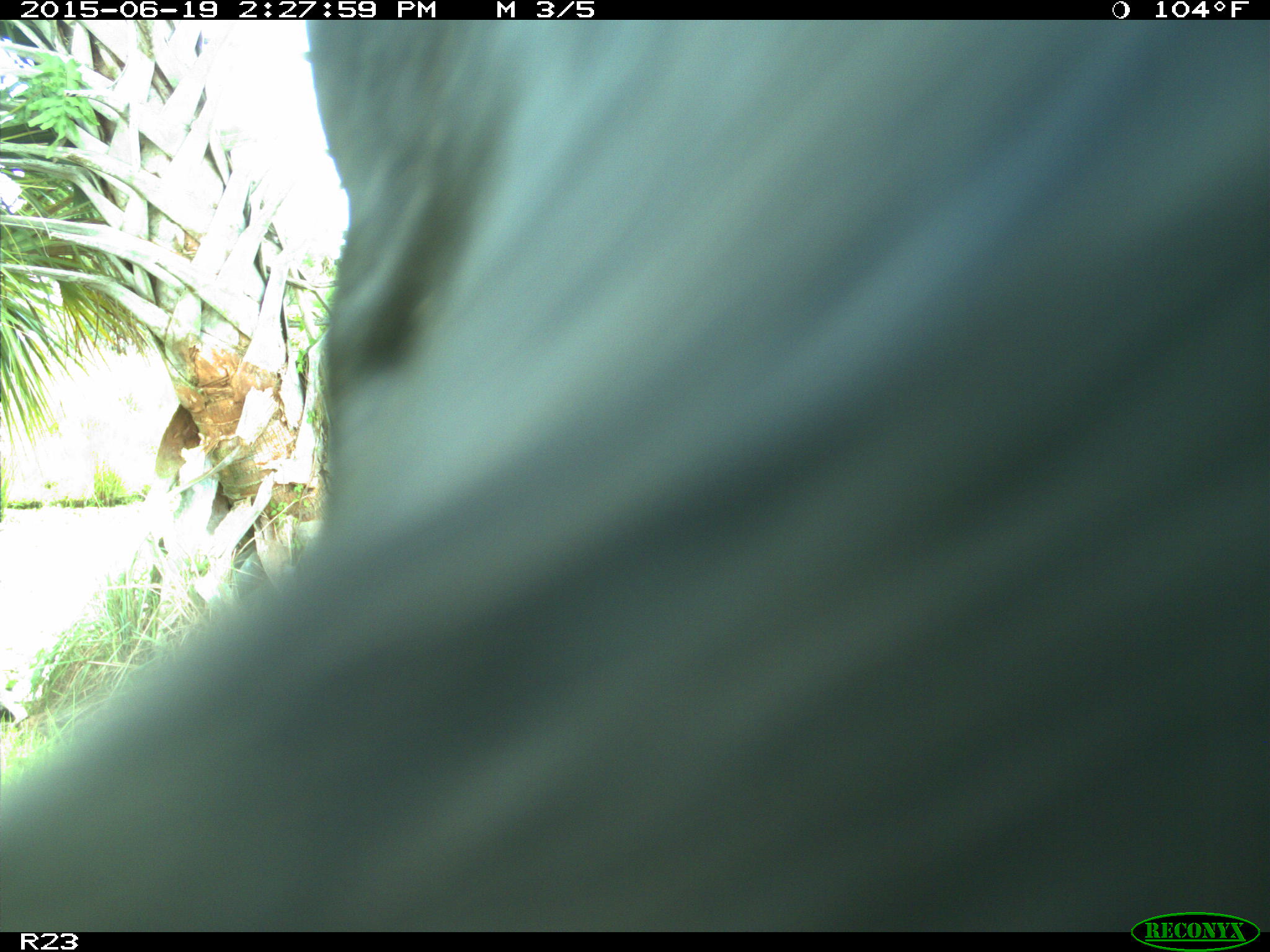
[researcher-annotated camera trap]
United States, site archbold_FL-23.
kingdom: Animalia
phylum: Chordata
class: Mammalia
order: Artiodactyla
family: Bovidae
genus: Bos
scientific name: Bos taurus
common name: domestic cow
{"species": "Bos taurus (domestic cow)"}